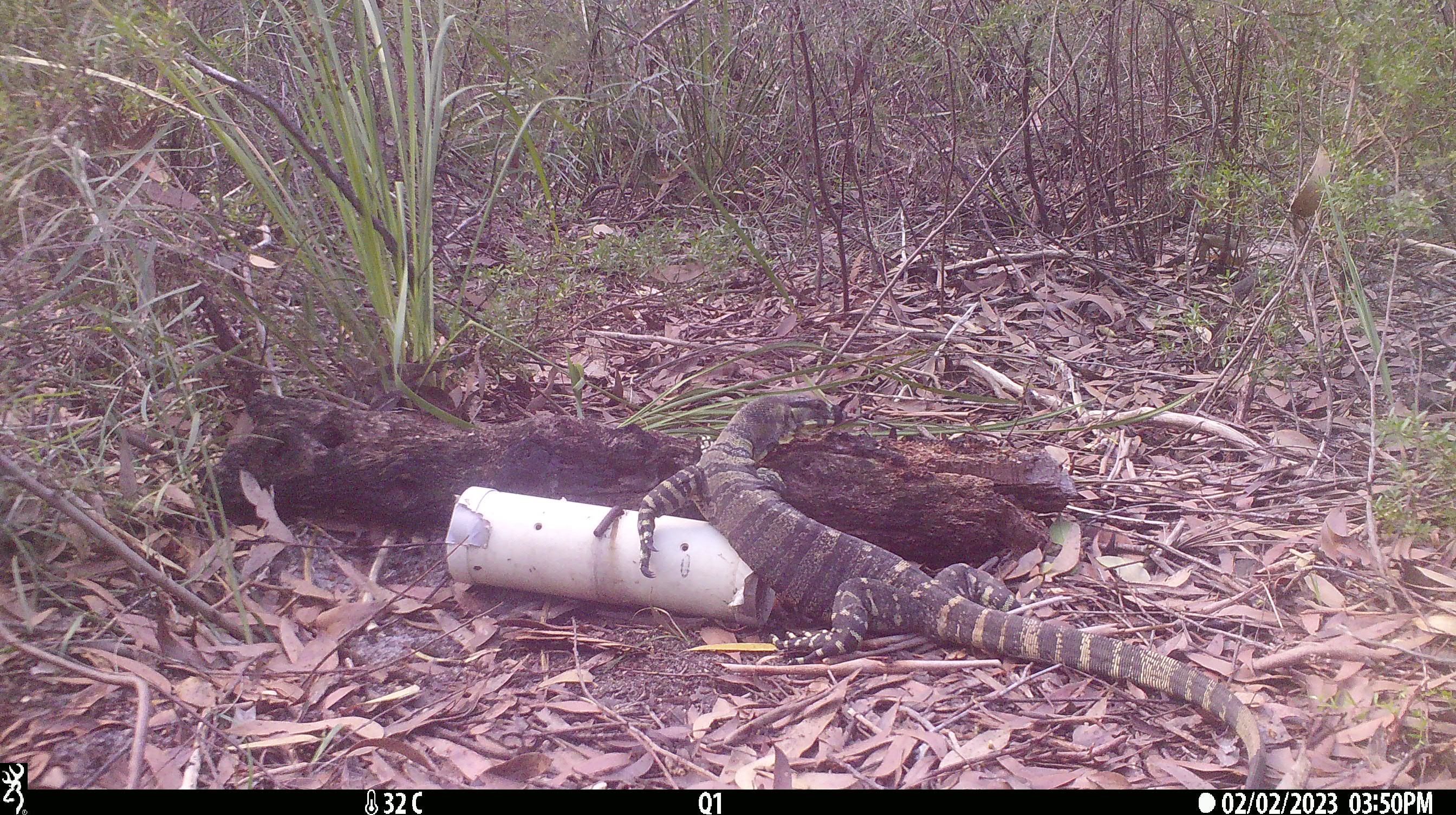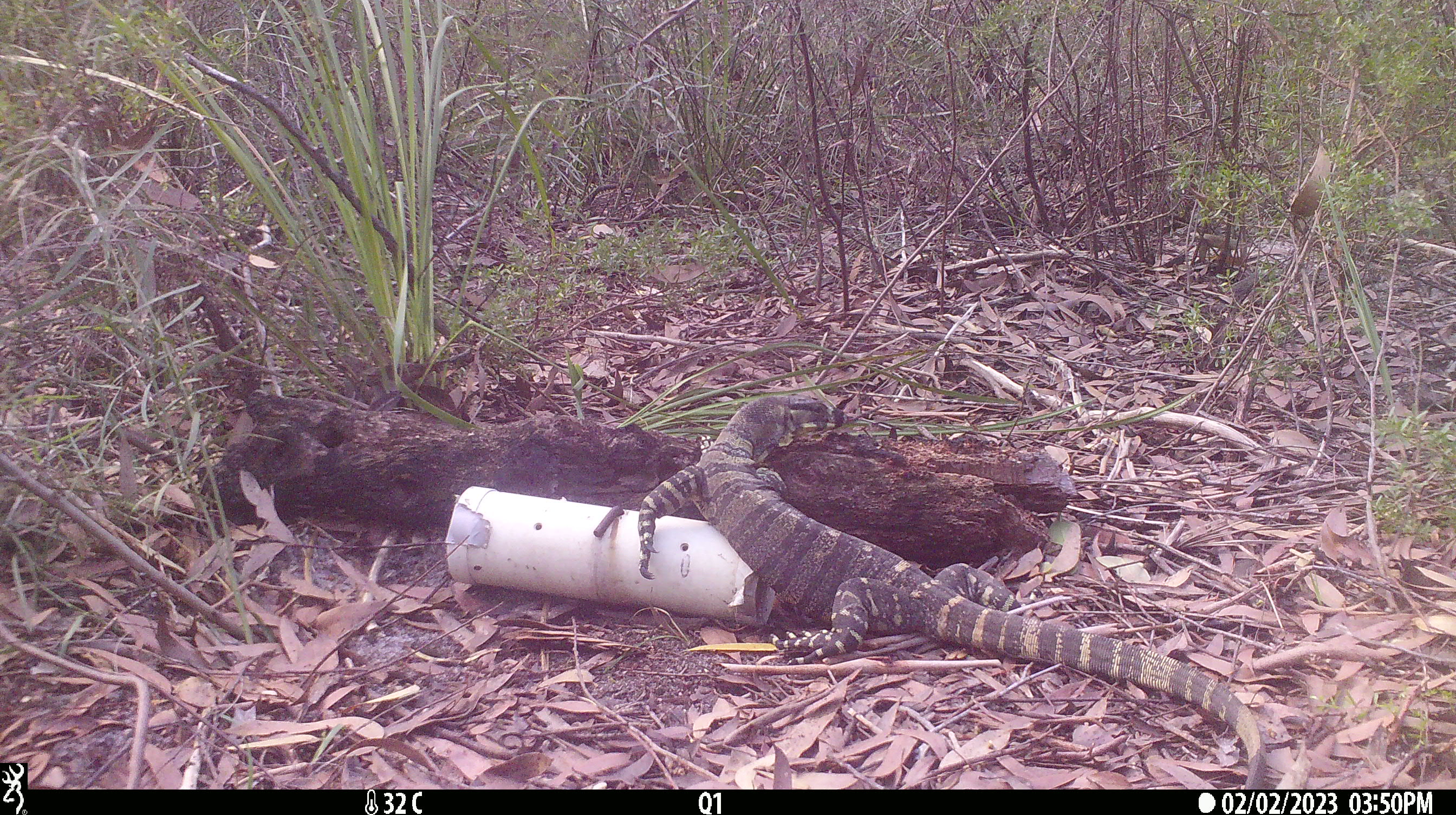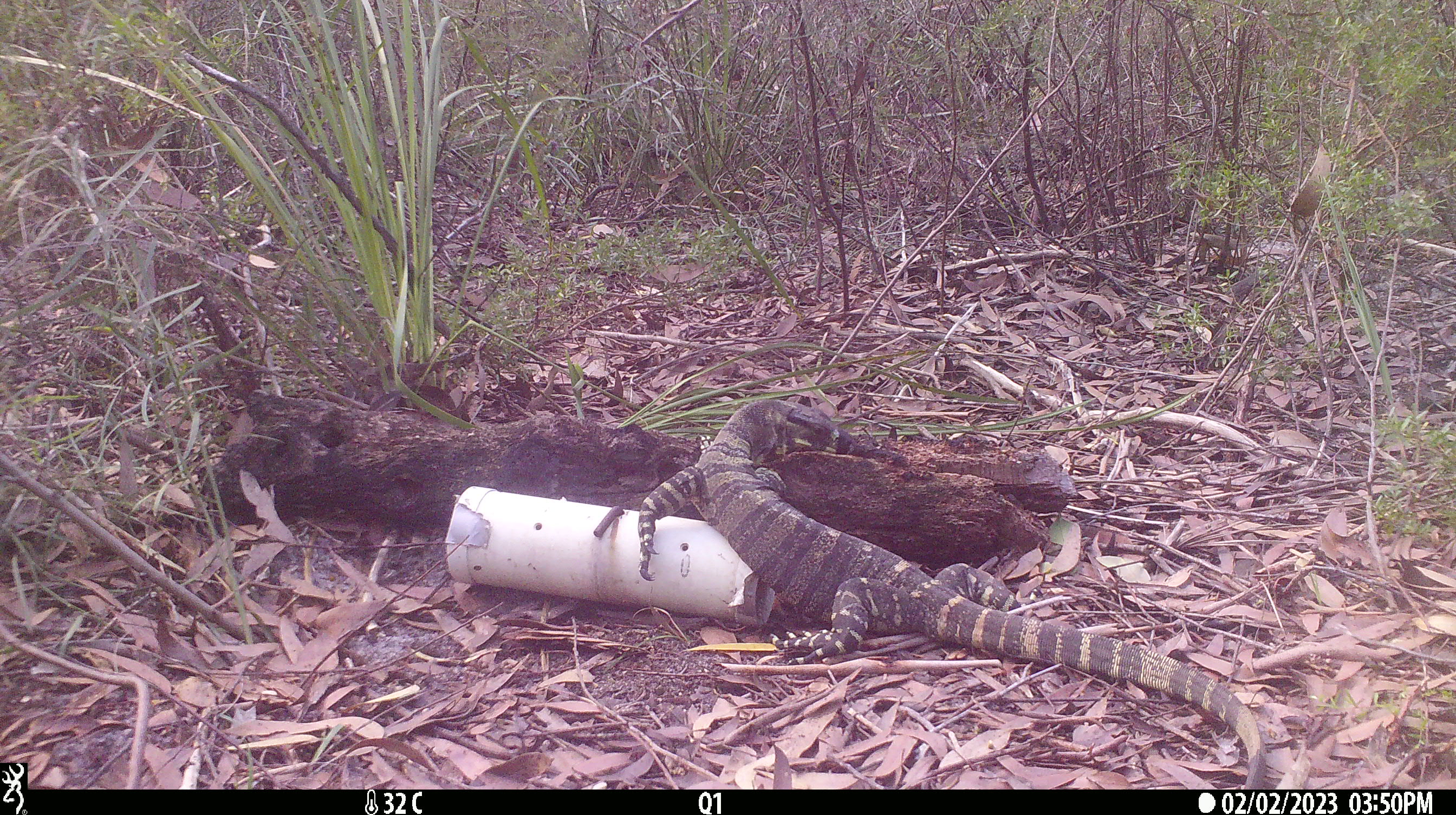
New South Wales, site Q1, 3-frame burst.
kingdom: Animalia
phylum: Chordata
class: Reptilia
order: Squamata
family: Varanidae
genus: Varanus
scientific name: Varanus varius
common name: lace monitor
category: goanna